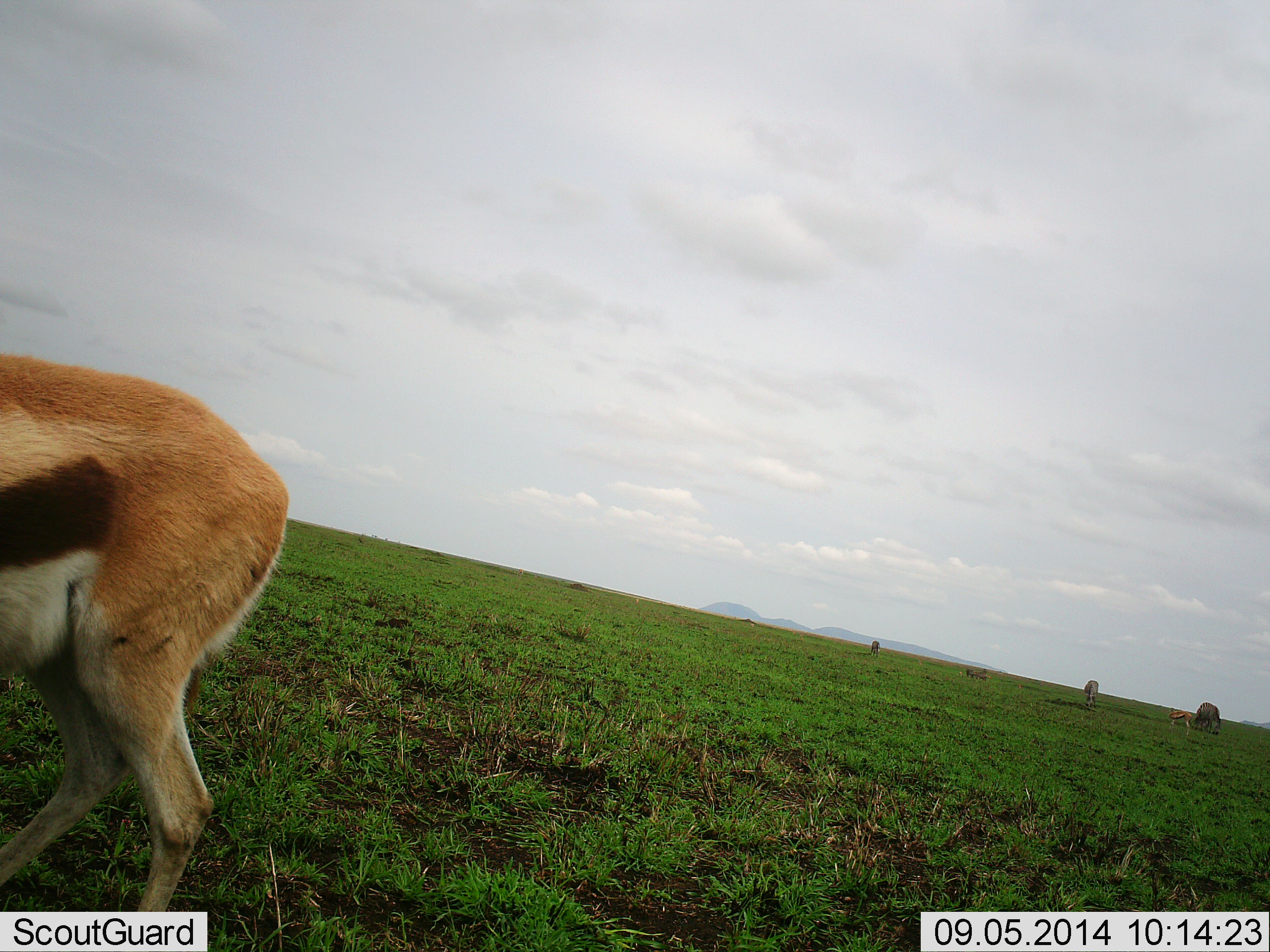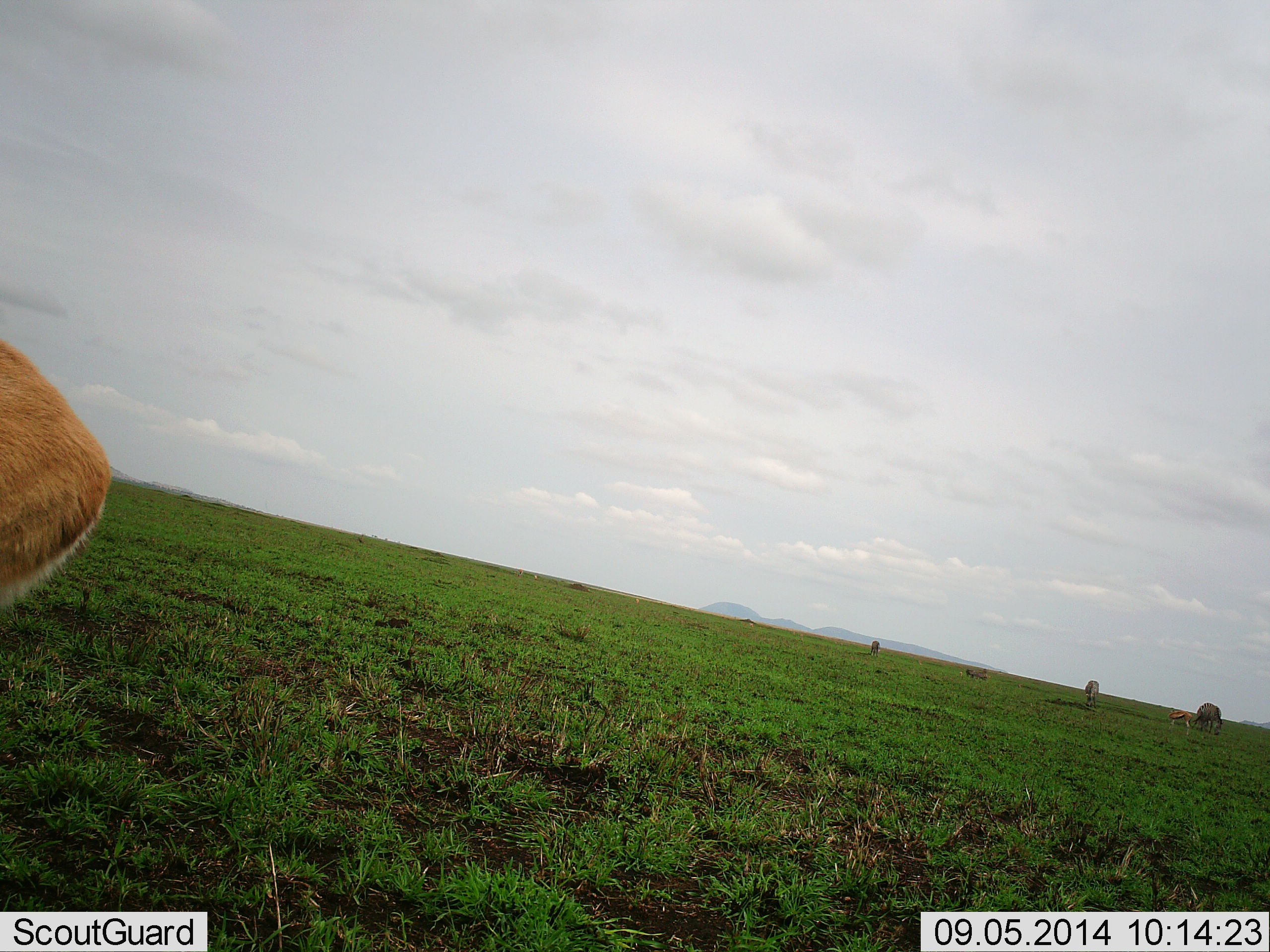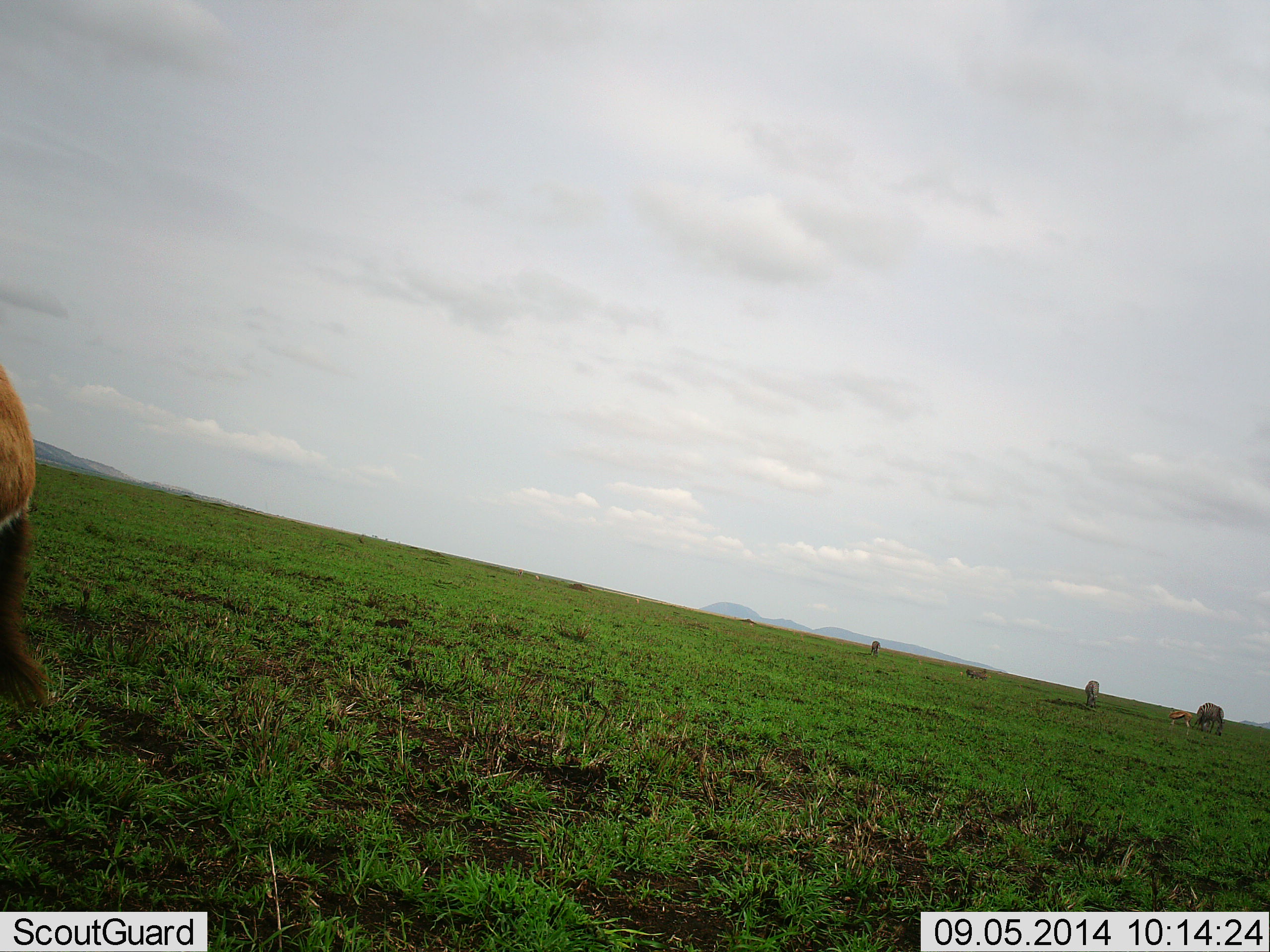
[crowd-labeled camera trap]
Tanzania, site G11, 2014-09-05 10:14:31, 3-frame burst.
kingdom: Animalia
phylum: Chordata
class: Mammalia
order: Artiodactyla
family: Bovidae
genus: Eudorcas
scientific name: Eudorcas thomsonii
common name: thomson's gazelle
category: gazellethomsons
Gazellethomsons (thomson's gazelle) (Eudorcas thomsonii), count 2. Behavior (volunteer vote fractions): standing 35%, resting 0%, moving 82%, interacting 0%. Young present (vote fraction): 0%. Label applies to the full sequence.